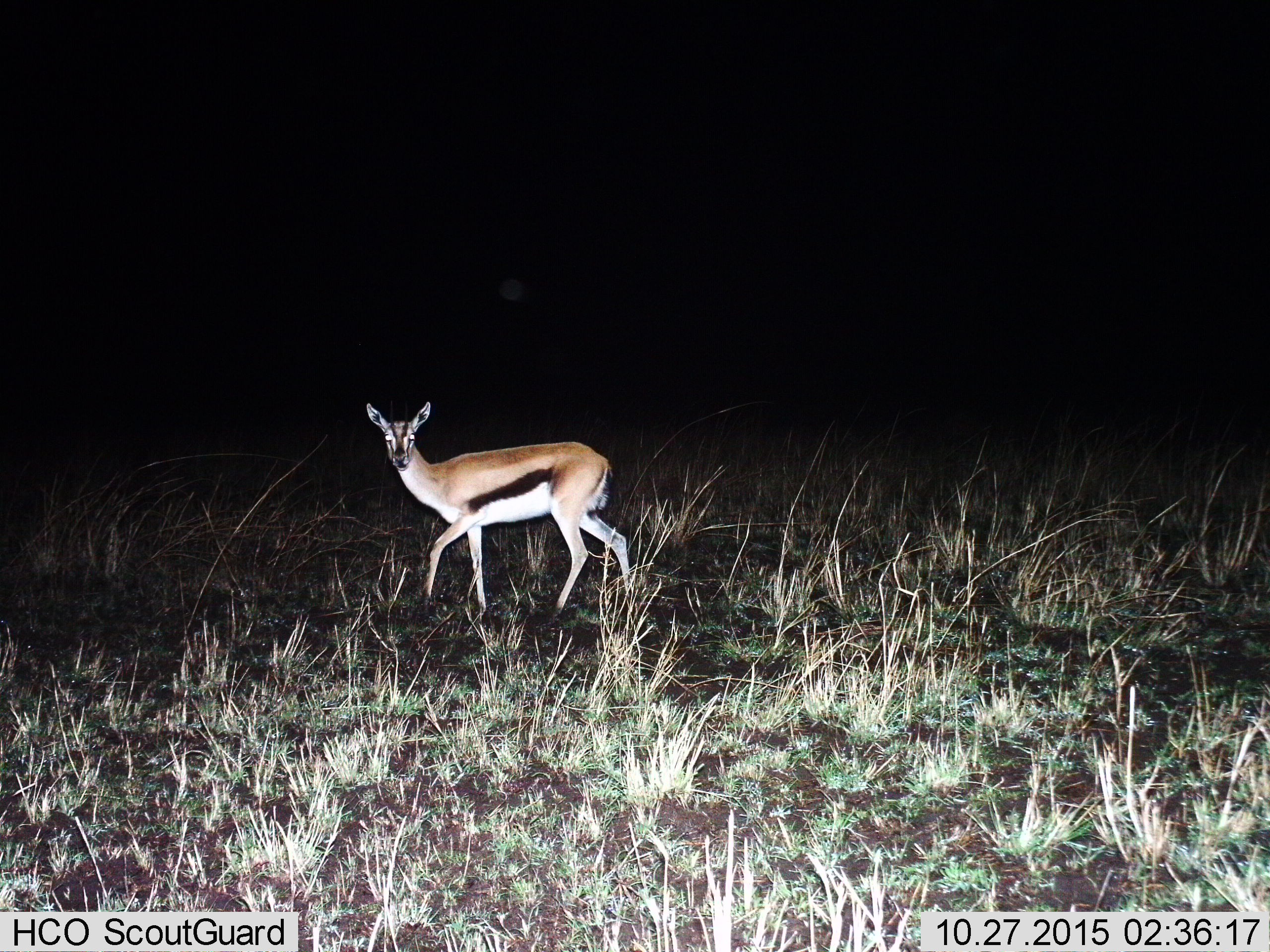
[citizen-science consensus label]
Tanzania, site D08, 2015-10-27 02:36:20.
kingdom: Animalia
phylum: Chordata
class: Mammalia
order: Artiodactyla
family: Bovidae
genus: Eudorcas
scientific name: Eudorcas thomsonii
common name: thomson's gazelle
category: gazellethomsons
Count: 1.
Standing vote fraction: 41%.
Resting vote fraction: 0%.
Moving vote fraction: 59%.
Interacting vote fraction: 0%.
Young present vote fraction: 0%.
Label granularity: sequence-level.